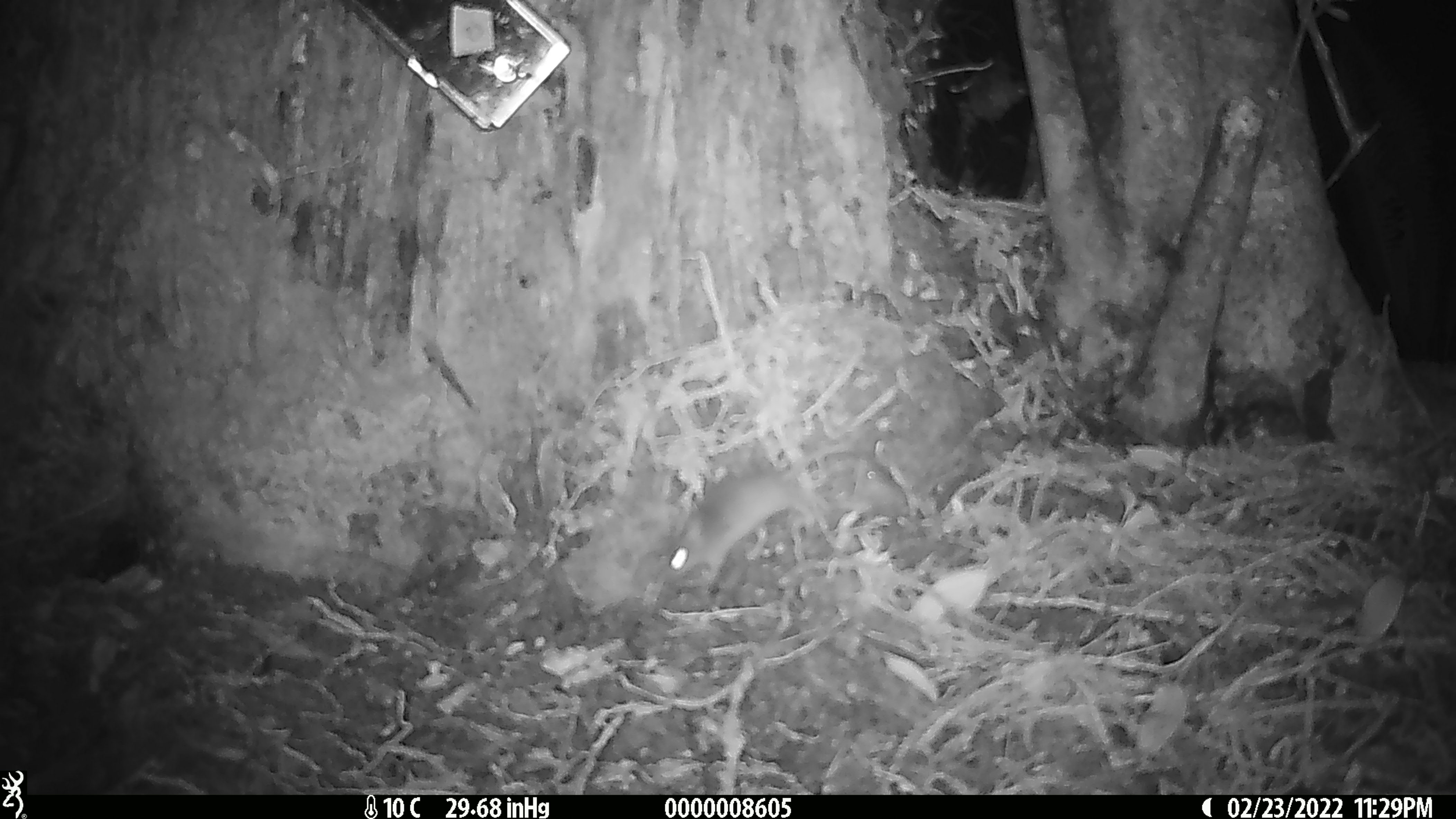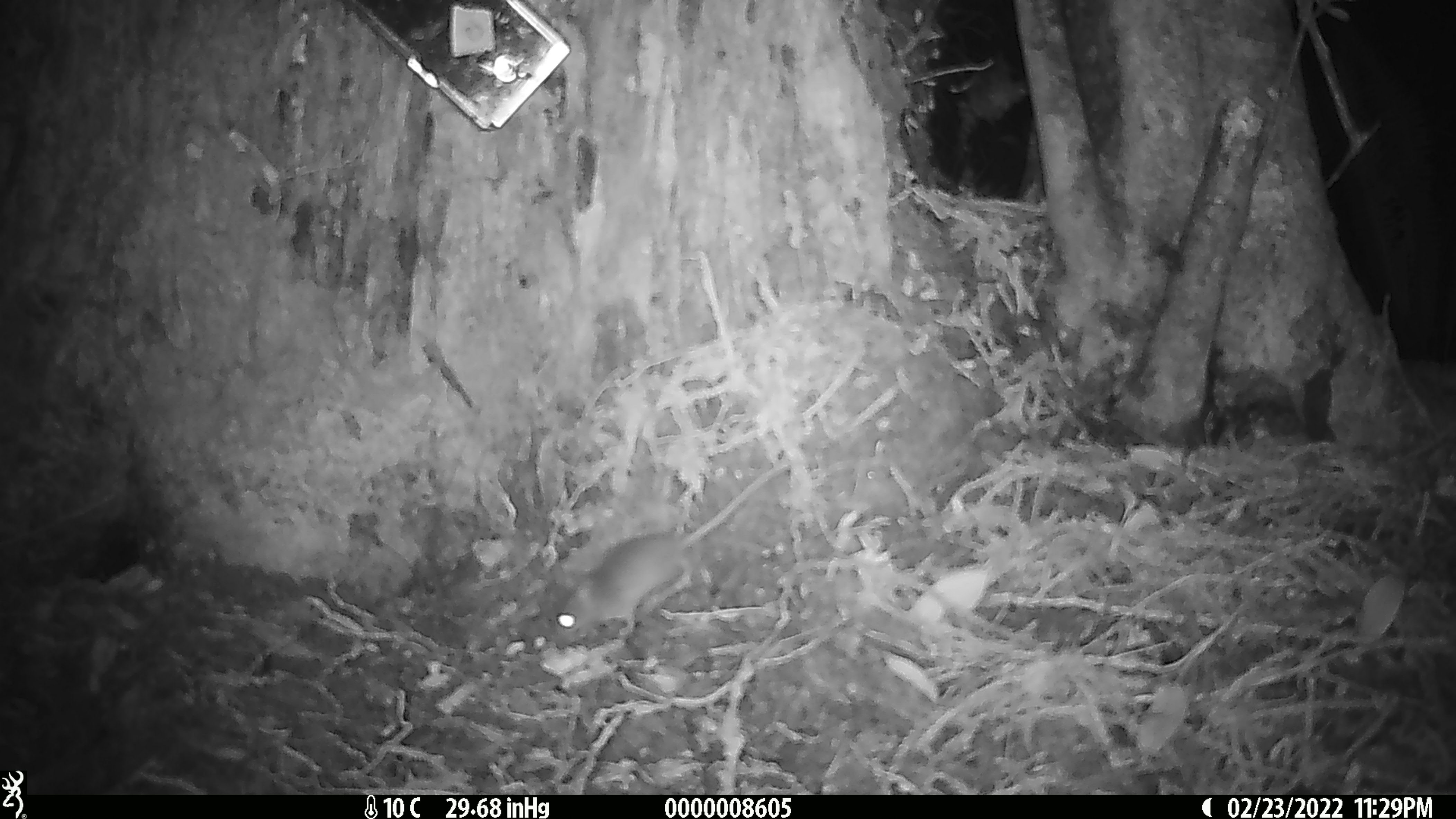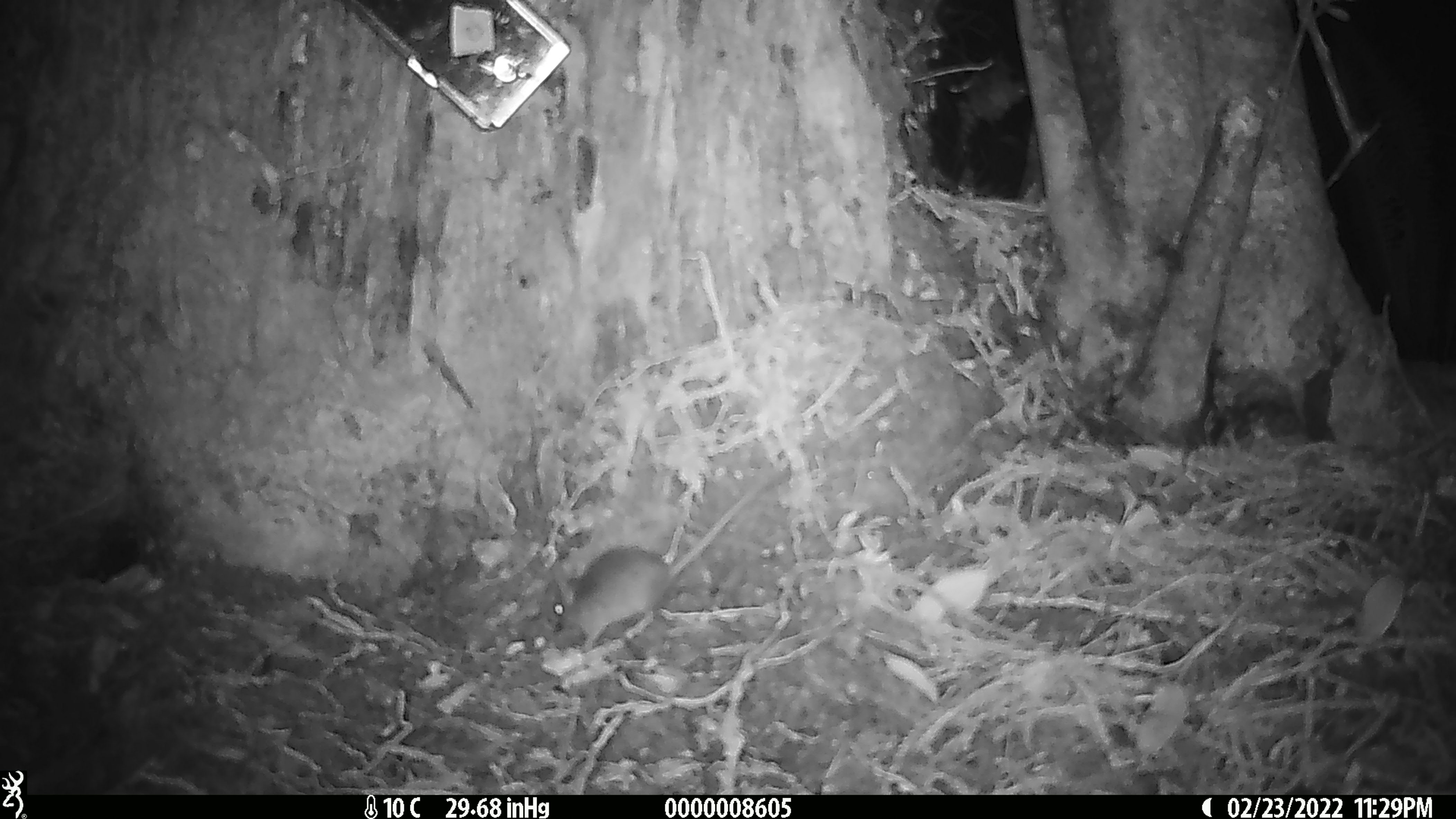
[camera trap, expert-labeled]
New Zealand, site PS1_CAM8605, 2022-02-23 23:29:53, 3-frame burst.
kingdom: Animalia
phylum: Chordata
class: Mammalia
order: Rodentia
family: Muridae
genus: Mus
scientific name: Mus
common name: mouse